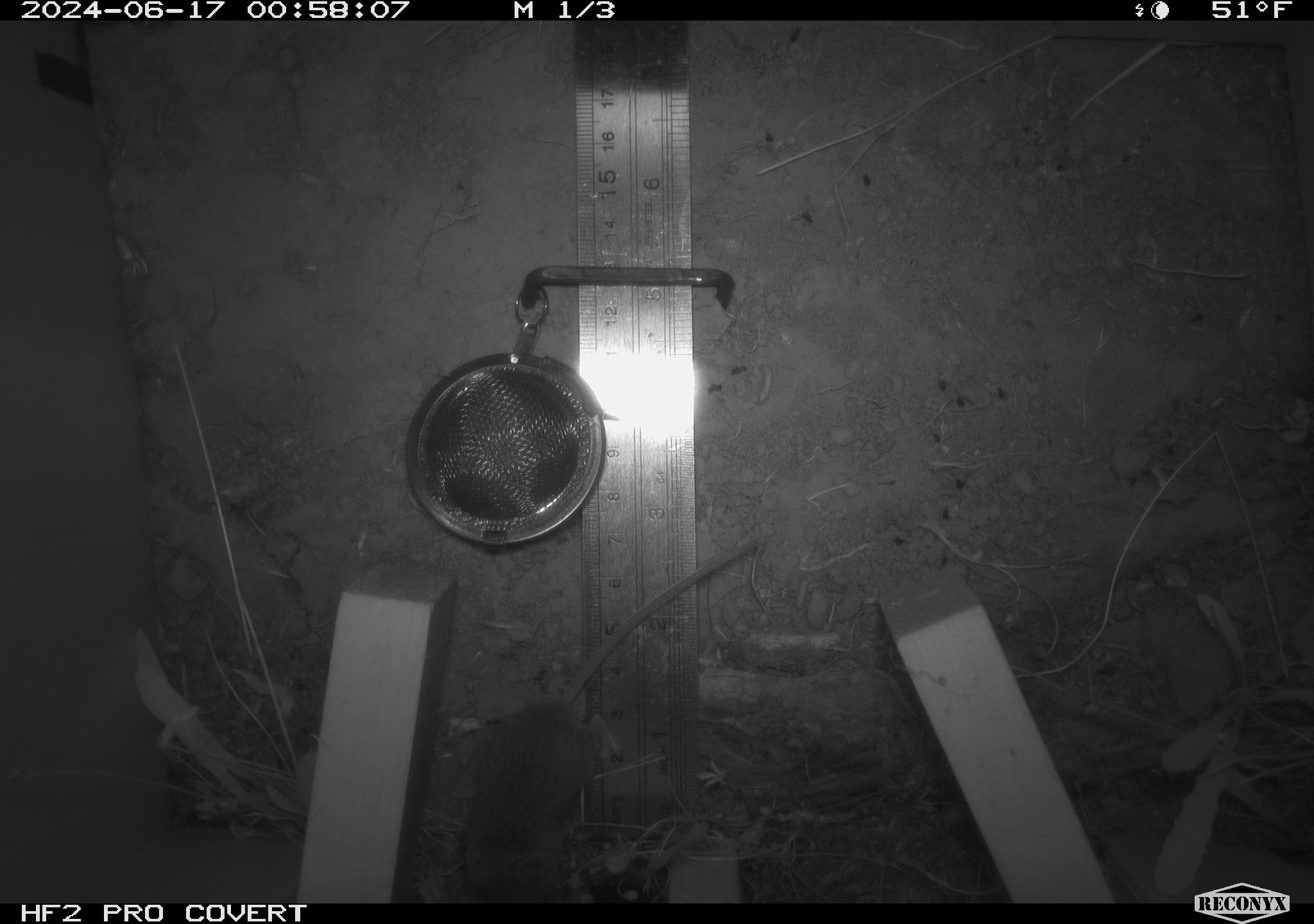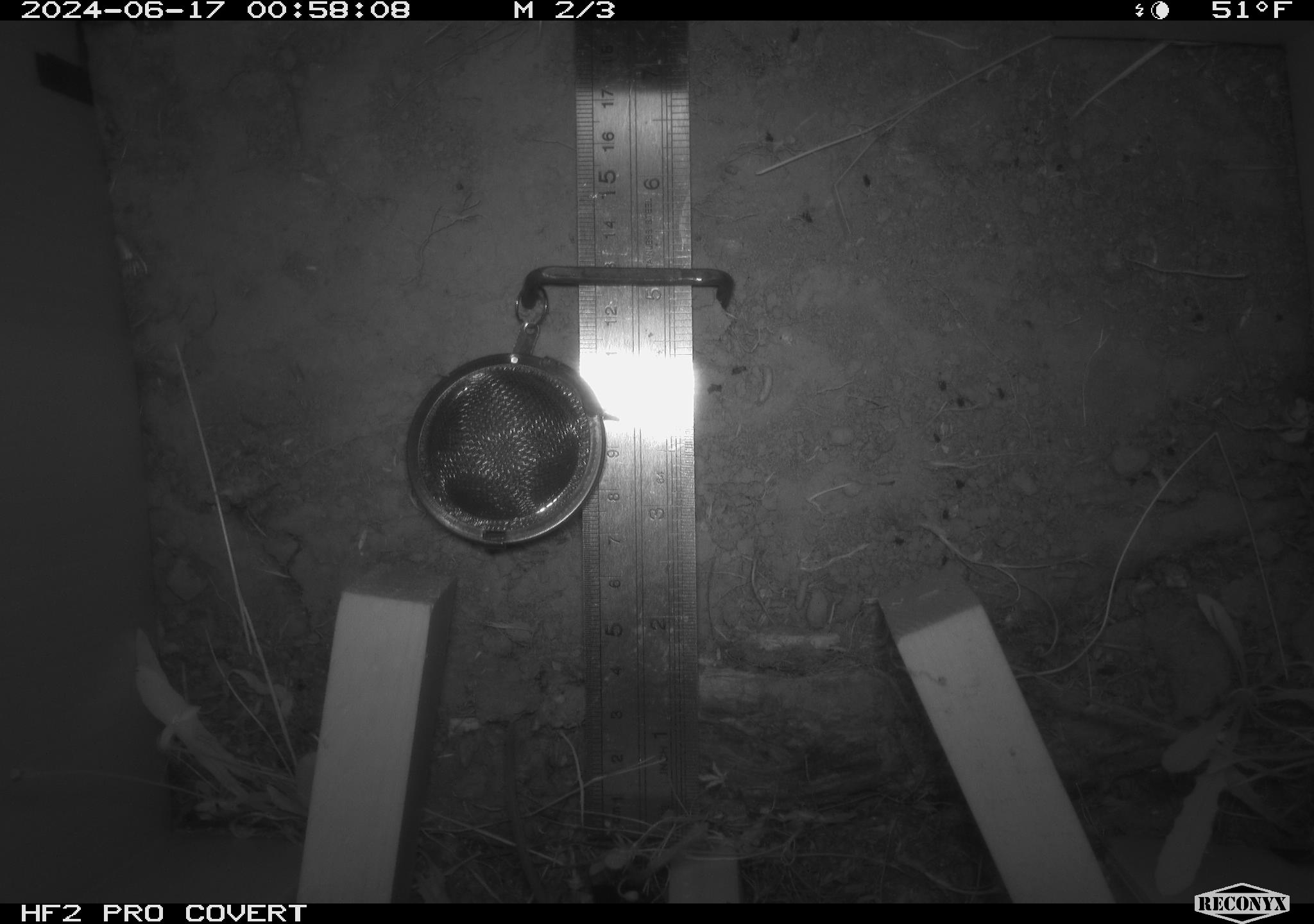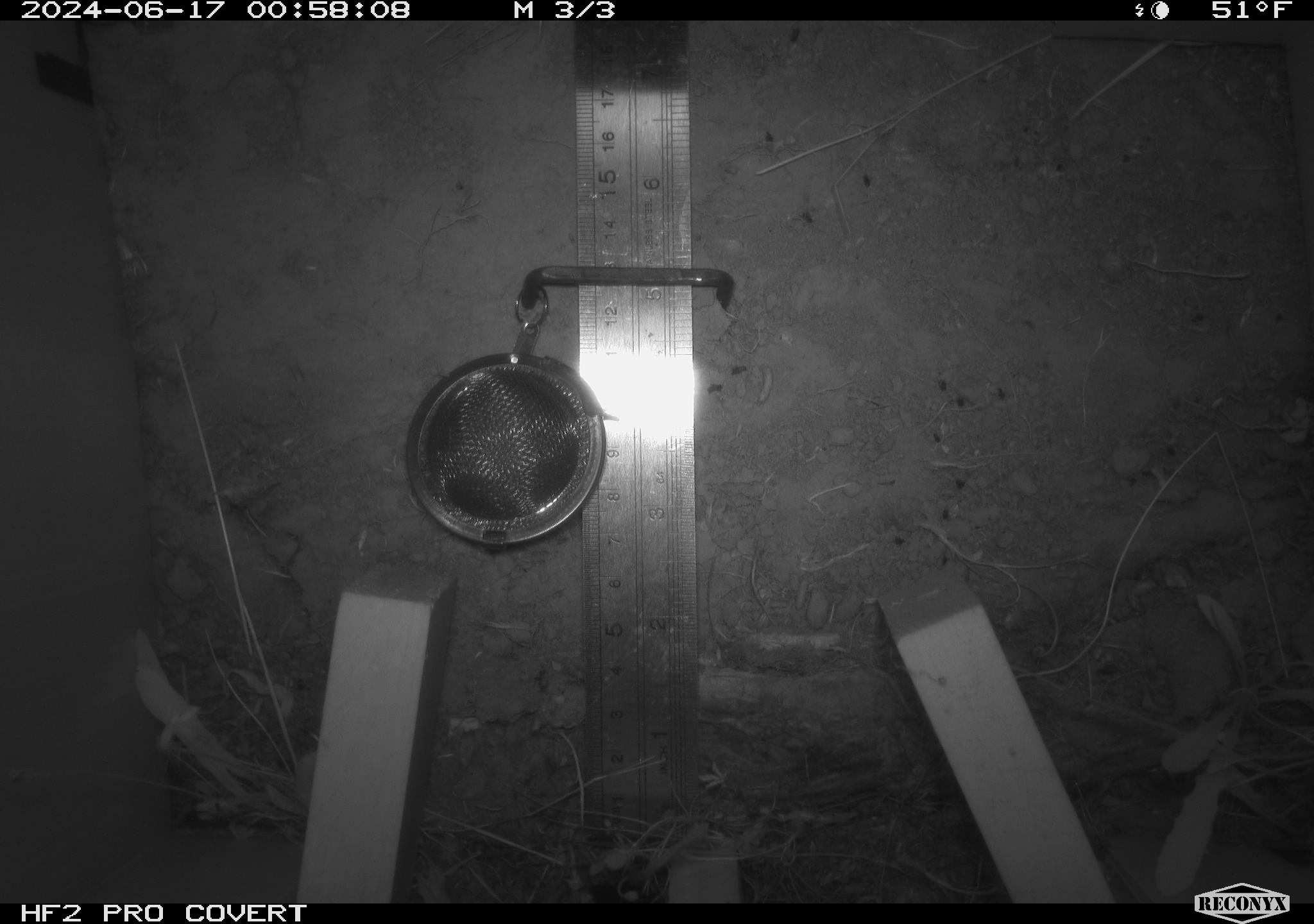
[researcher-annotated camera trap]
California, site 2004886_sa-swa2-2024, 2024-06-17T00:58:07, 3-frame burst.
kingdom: Animalia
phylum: Chordata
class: Mammalia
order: Rodentia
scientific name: Rodentia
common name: mouse species